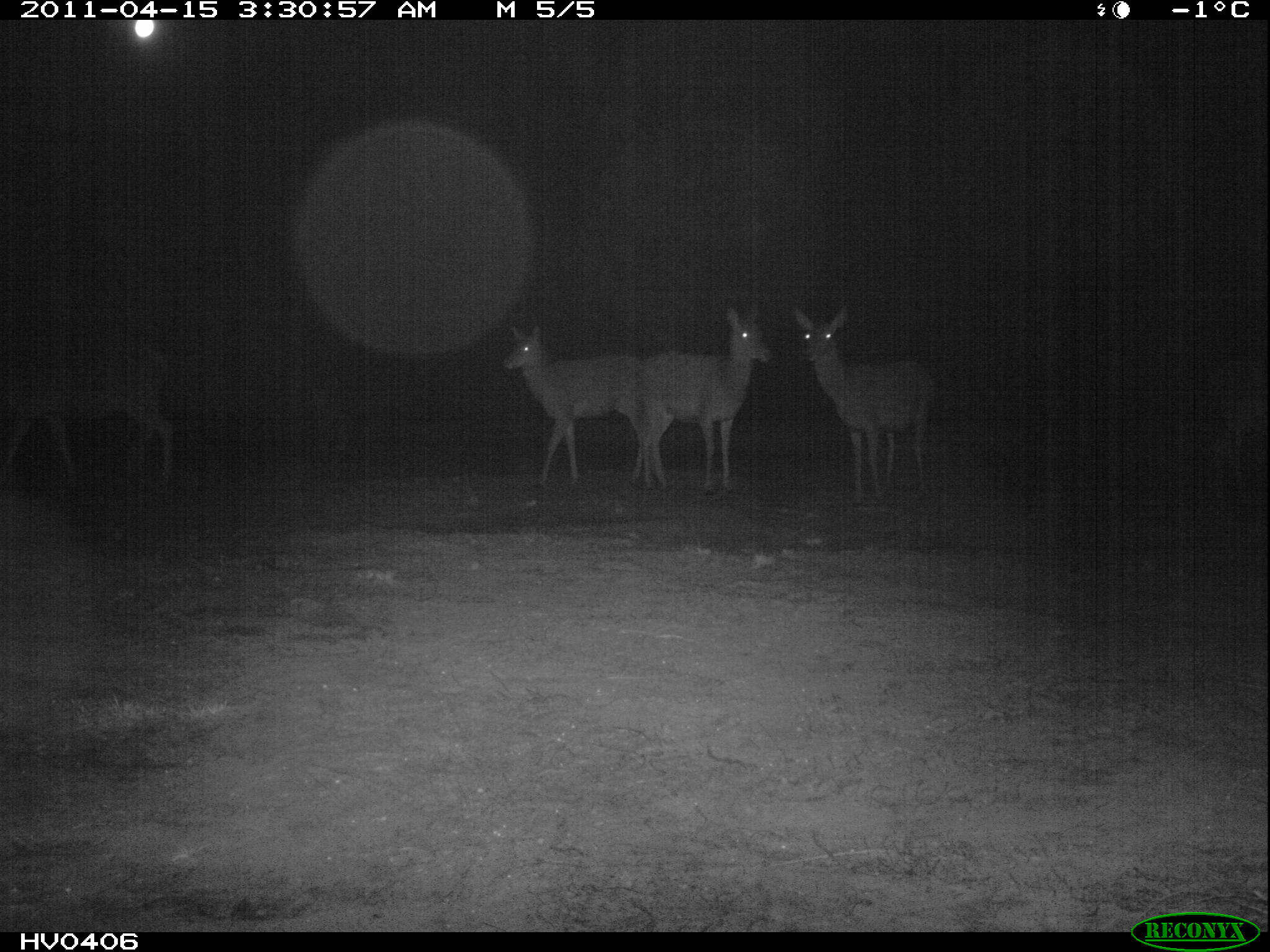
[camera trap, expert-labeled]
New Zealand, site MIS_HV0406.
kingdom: Animalia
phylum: Chordata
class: Mammalia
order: Artiodactyla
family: Cervidae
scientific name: Cervidae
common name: deer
Deer (Cervidae).